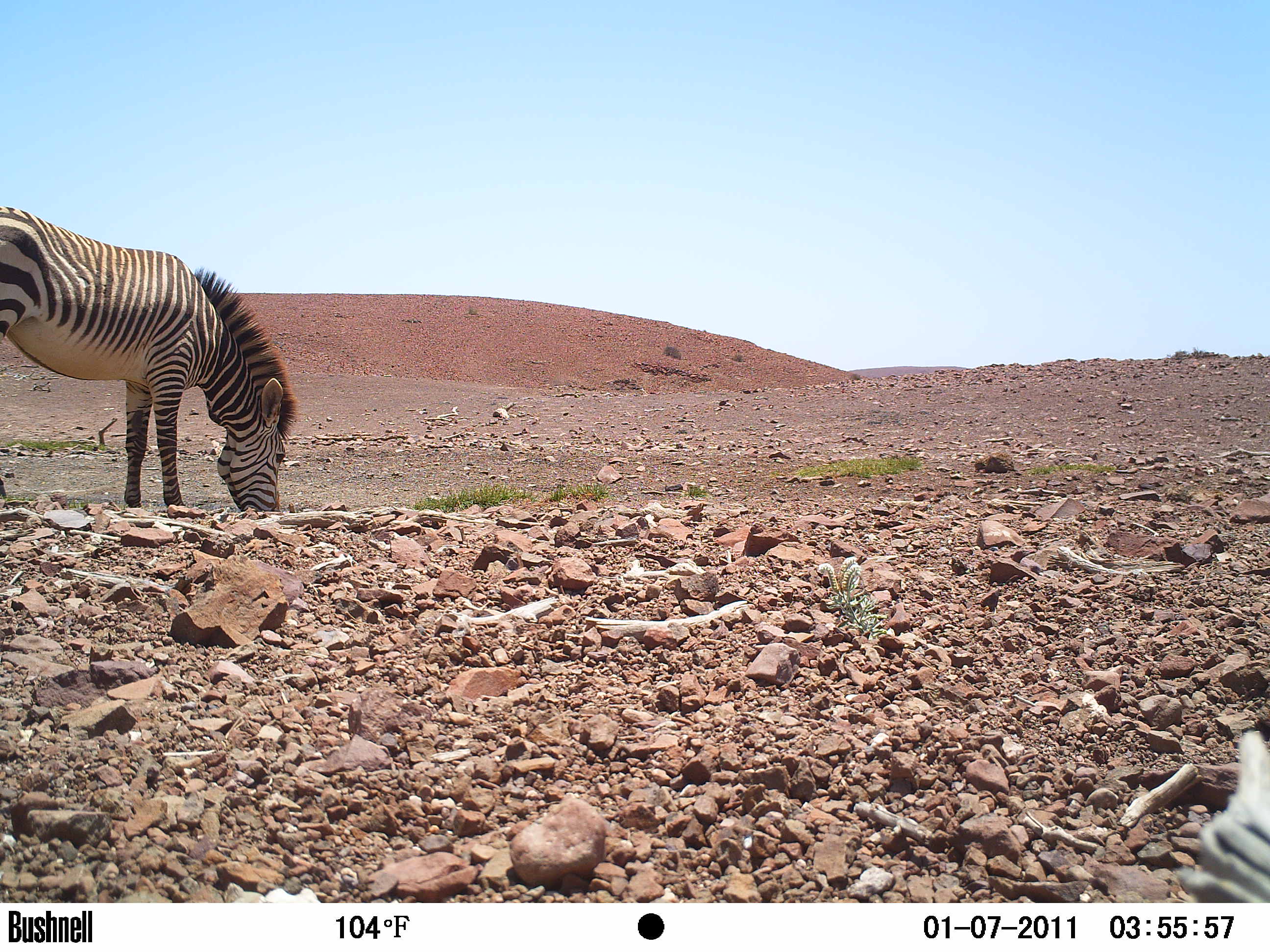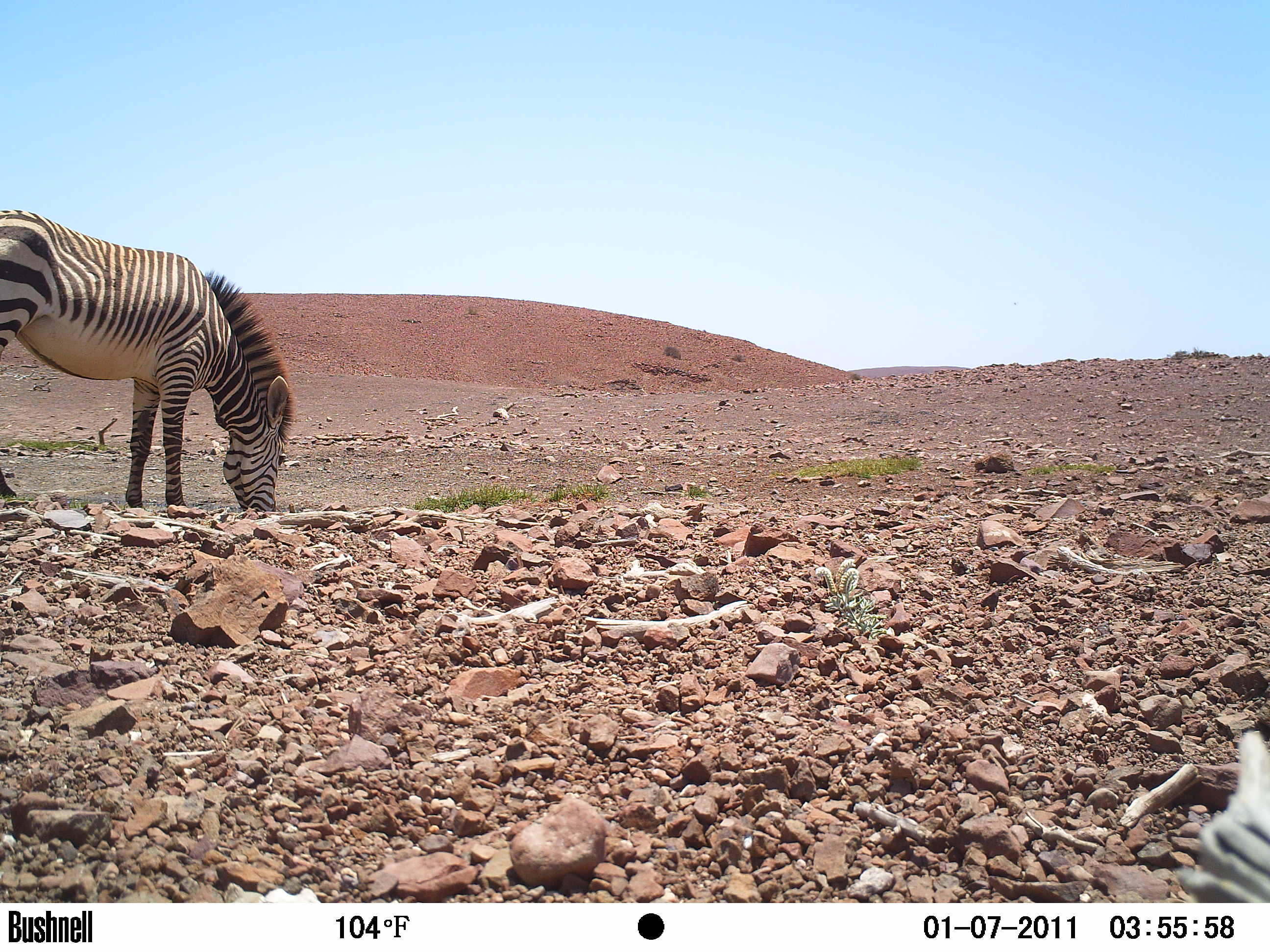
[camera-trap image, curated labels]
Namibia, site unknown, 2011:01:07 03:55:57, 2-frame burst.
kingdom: Animalia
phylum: Chordata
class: Mammalia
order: Perissodactyla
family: Equidae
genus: Equus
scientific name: Equus zebra hartmannae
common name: hartmann's mountain zebra